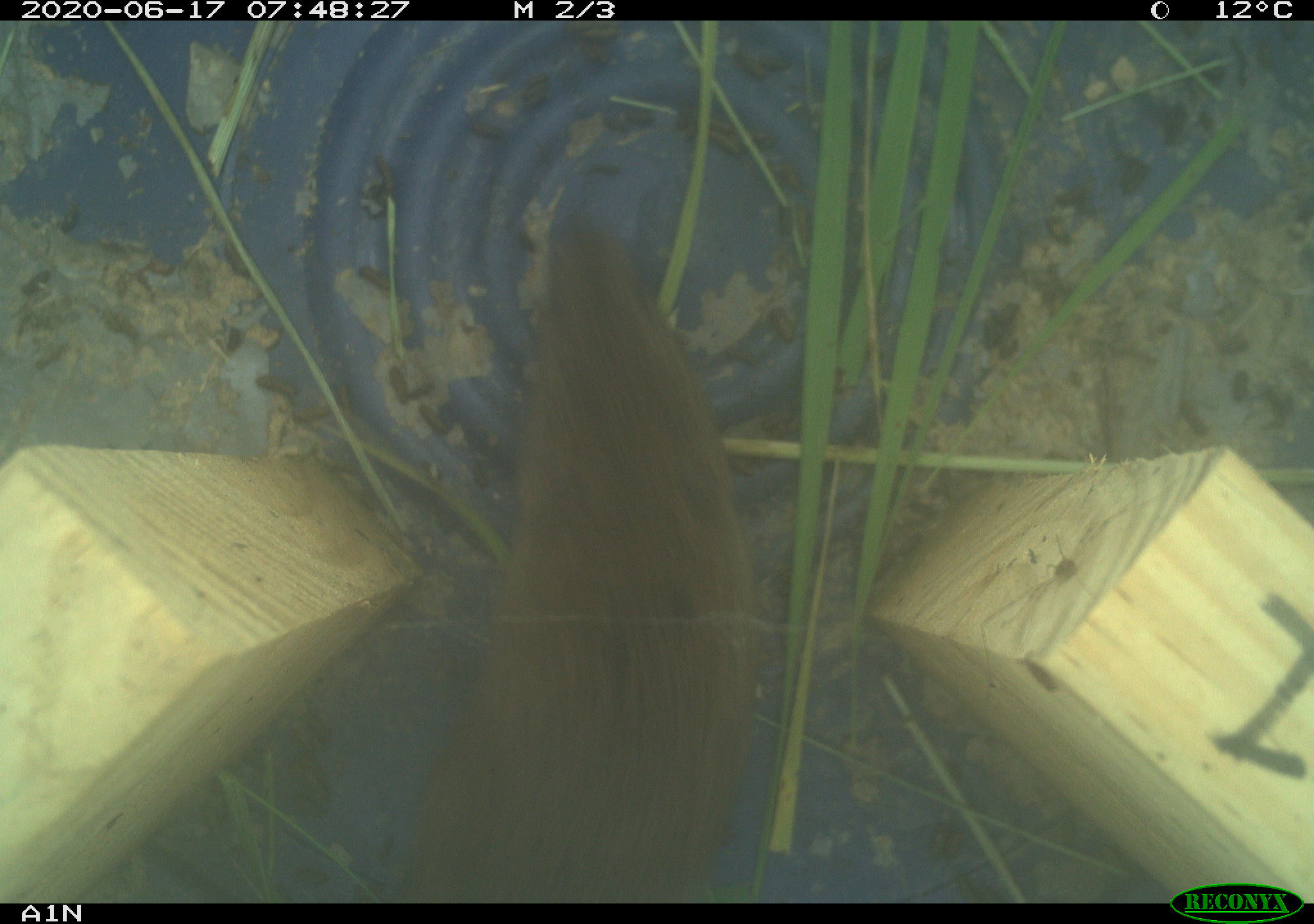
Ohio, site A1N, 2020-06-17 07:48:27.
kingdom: Animalia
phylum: Chordata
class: Mammalia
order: Rodentia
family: Cricetidae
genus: Microtus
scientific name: Microtus pennsylvanicus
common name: meadow vole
Meadow vole (Microtus pennsylvanicus).